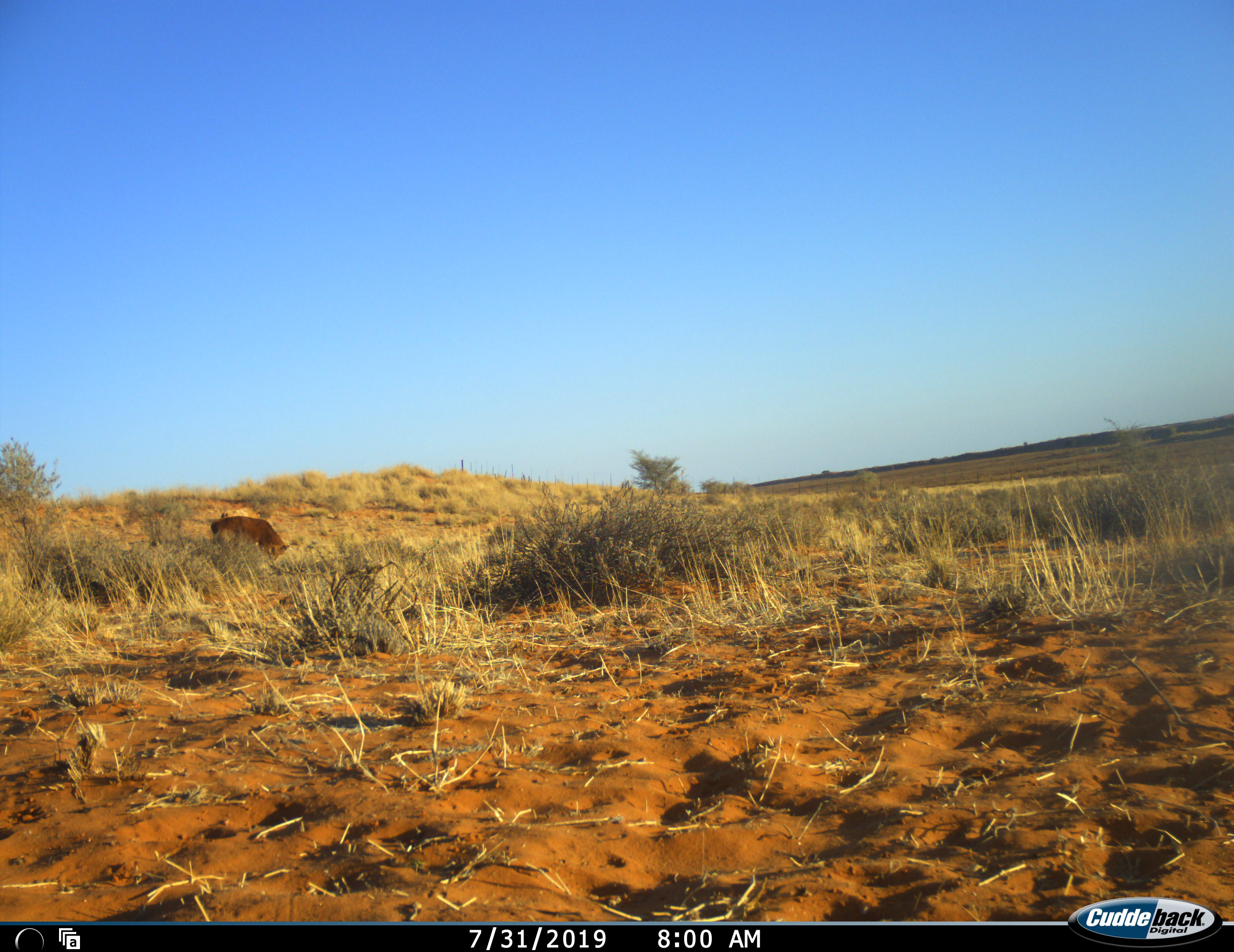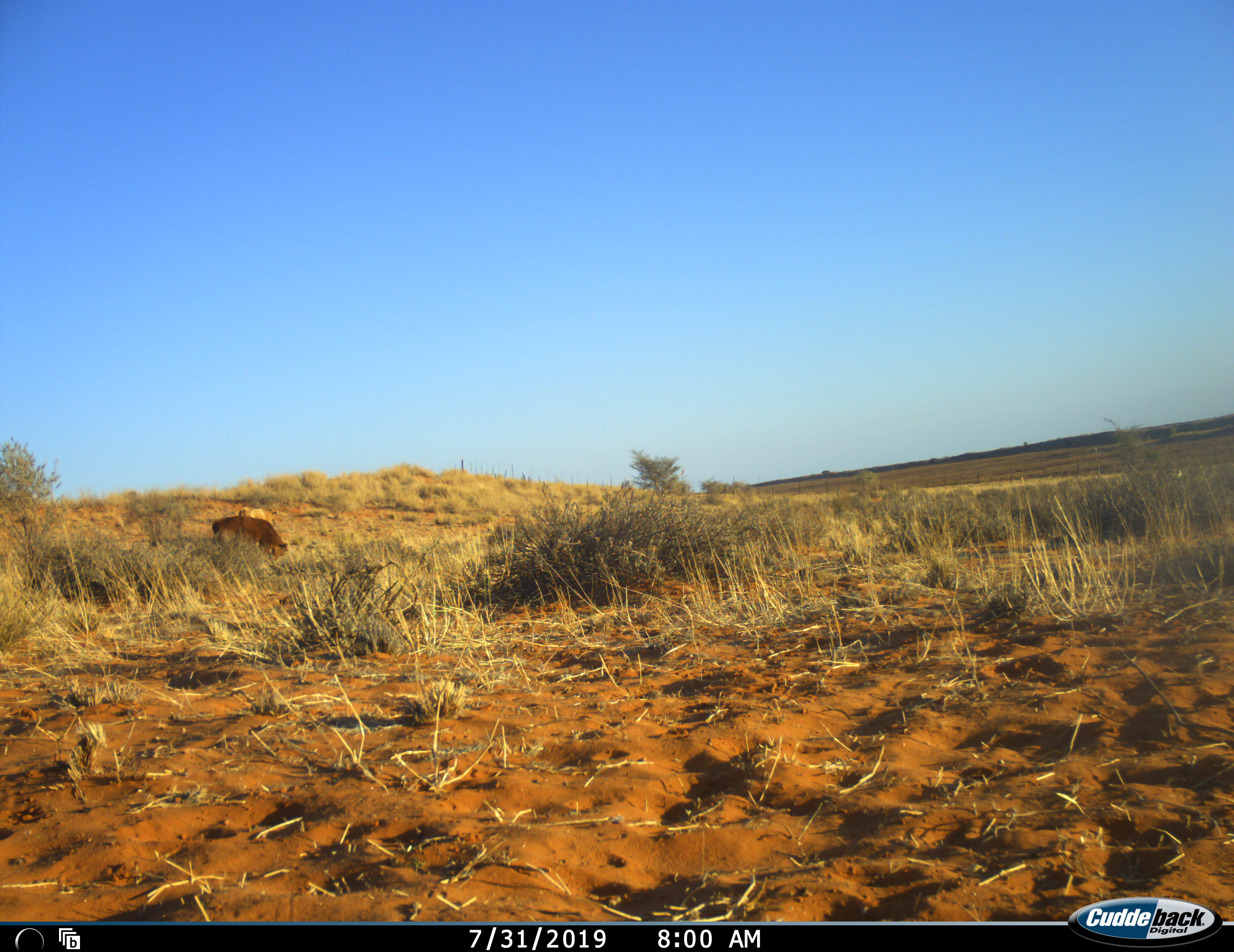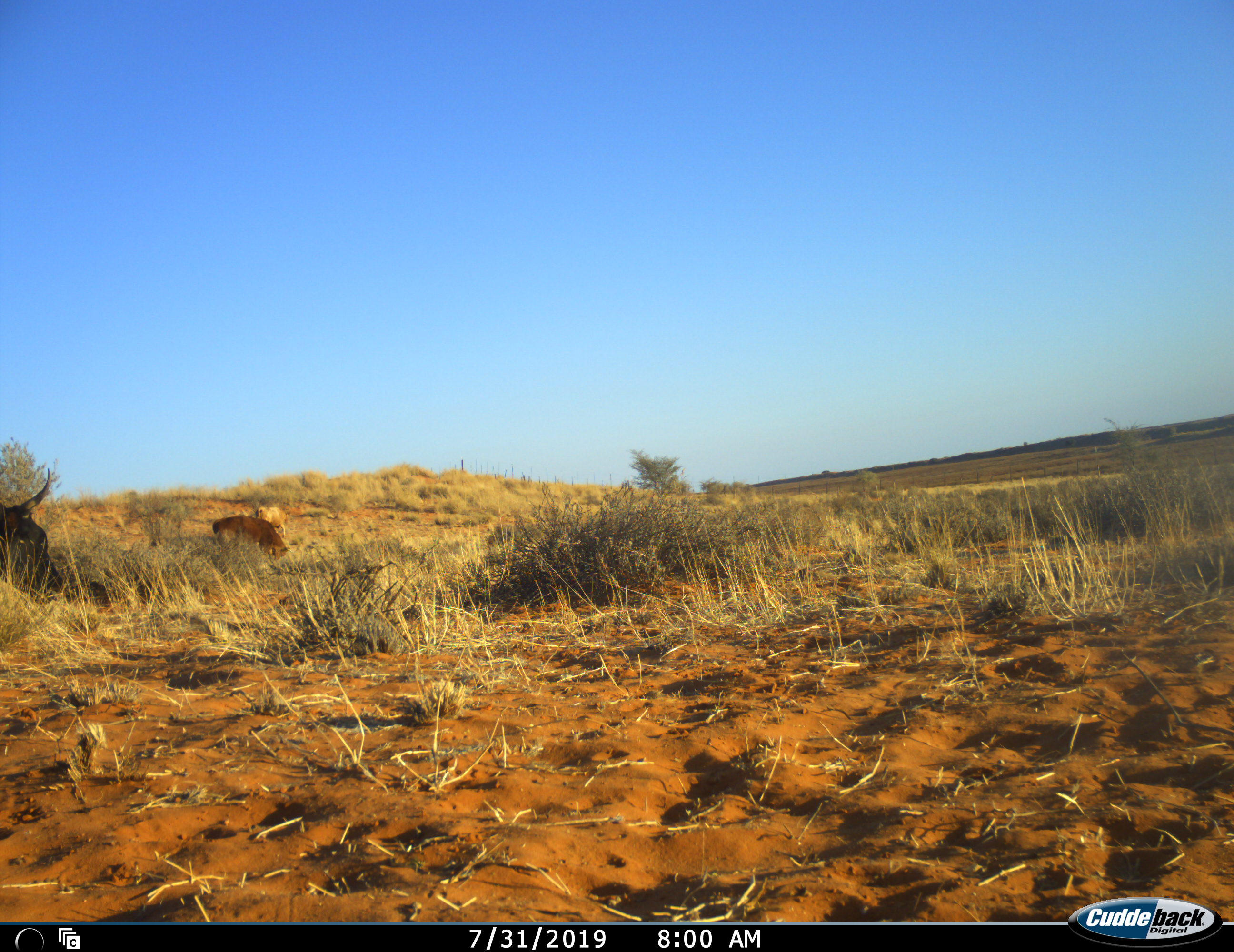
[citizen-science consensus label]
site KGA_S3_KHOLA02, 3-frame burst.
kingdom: Animalia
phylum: Chordata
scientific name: Vertebrata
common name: domestic animal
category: domesticanimal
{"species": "domesticanimal (domestic animal) (Vertebrata)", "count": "3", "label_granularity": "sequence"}